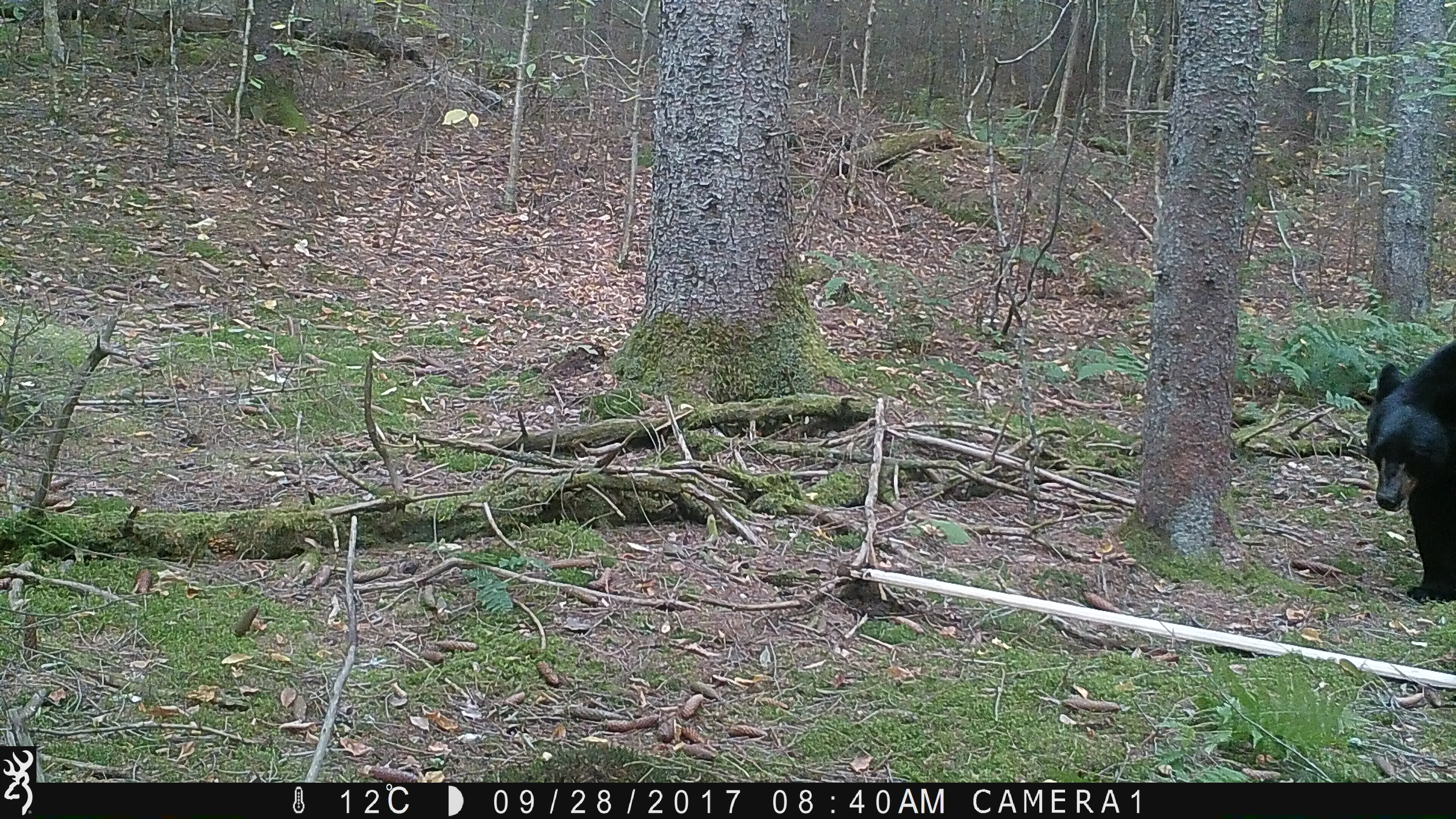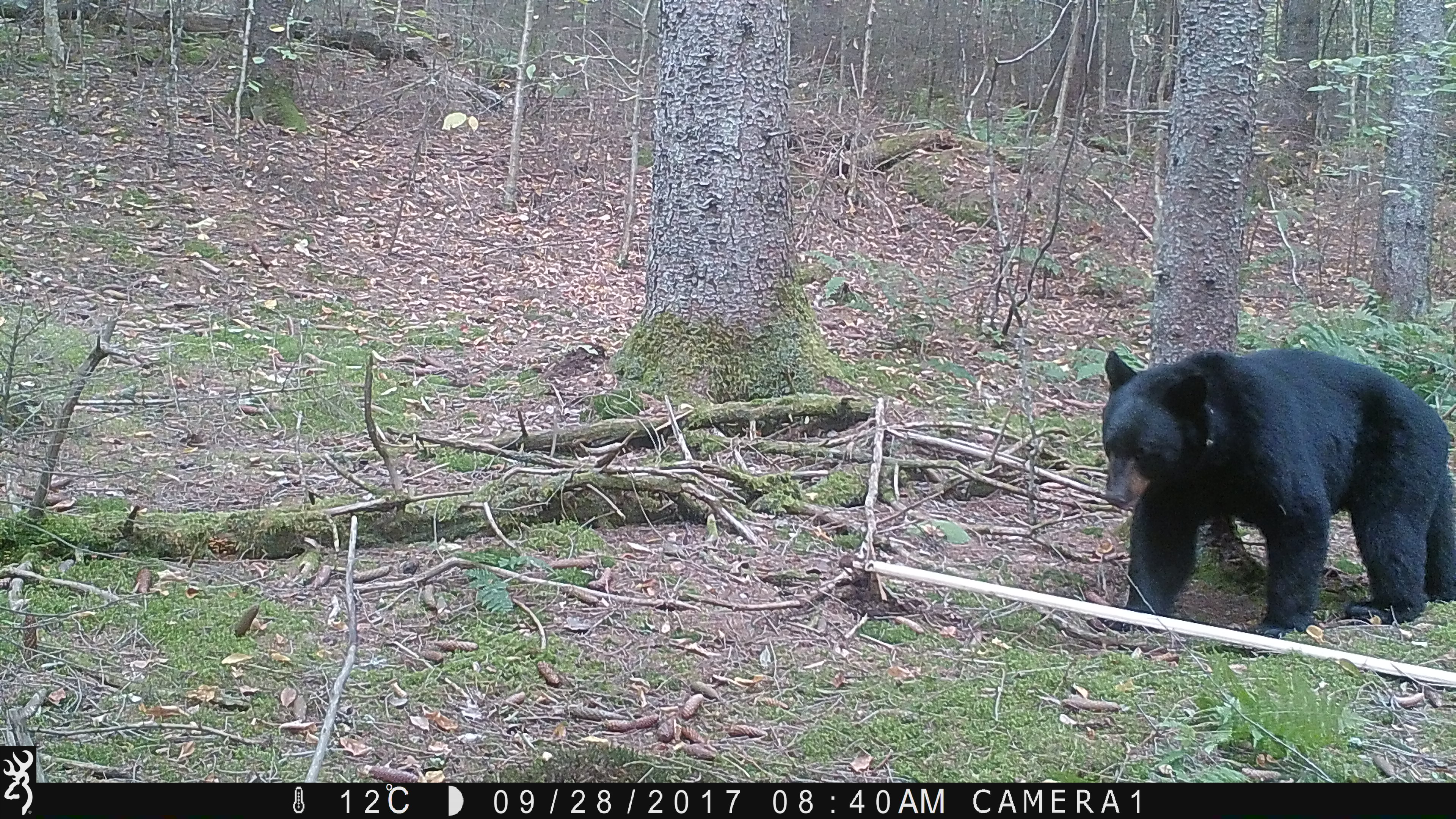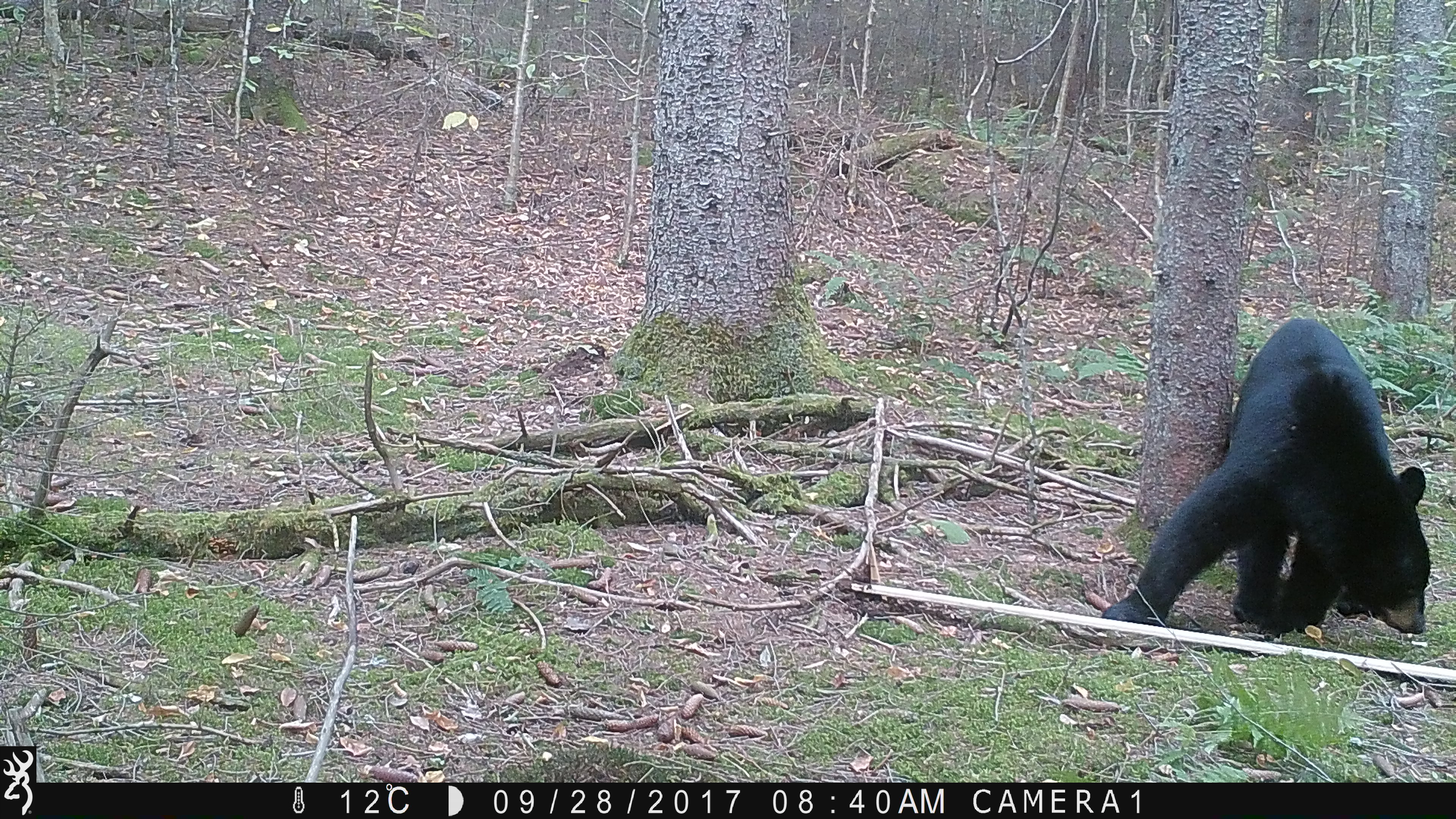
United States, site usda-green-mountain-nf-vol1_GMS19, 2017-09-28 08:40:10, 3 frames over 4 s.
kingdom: Animalia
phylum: Chordata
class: Mammalia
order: Carnivora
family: Ursidae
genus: Ursus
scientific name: Ursus americanus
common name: black bear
Black bear (Ursus americanus).